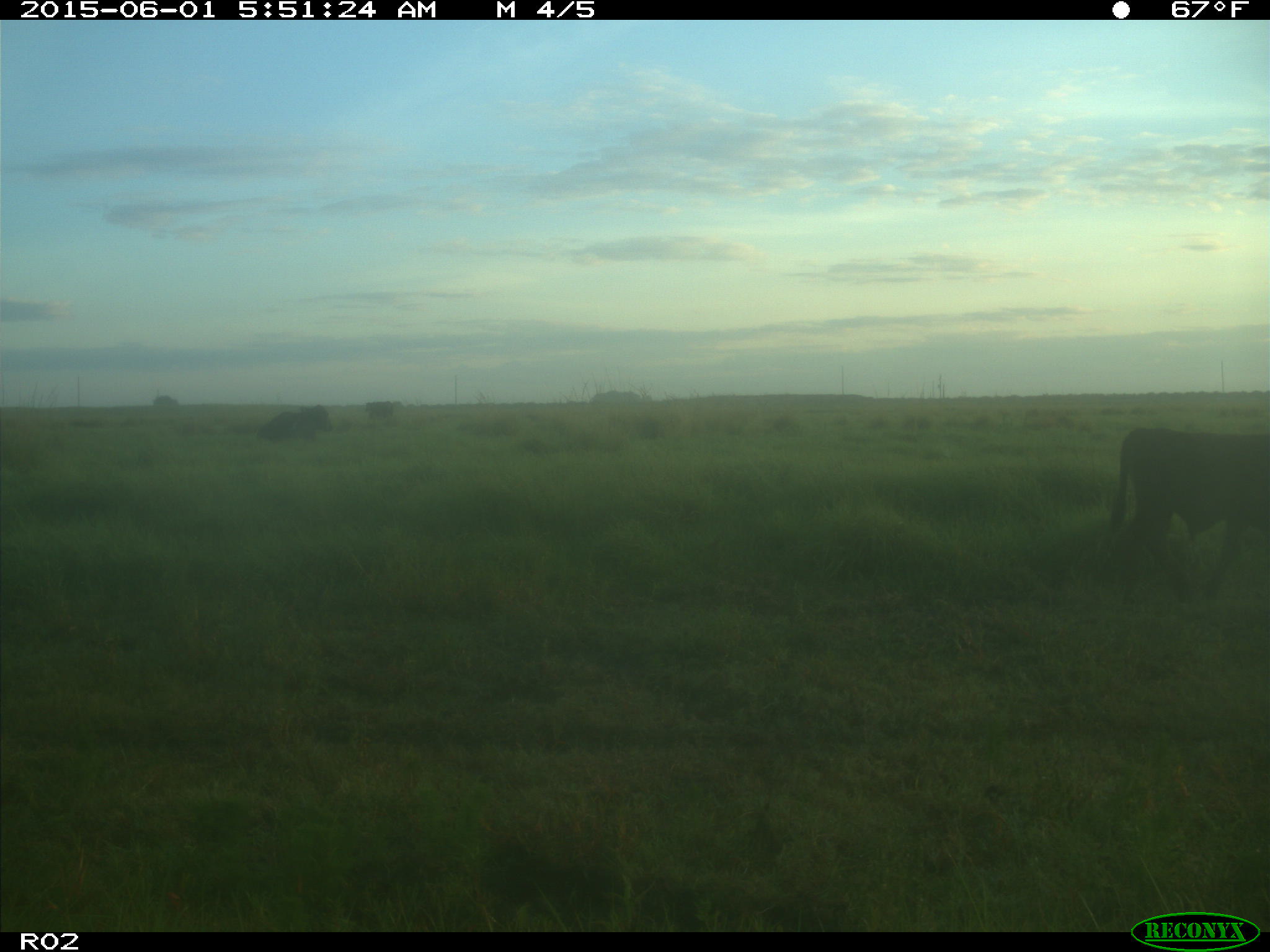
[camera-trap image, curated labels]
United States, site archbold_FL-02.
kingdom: Animalia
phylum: Chordata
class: Mammalia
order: Artiodactyla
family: Bovidae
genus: Bos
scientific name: Bos taurus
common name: domestic cow